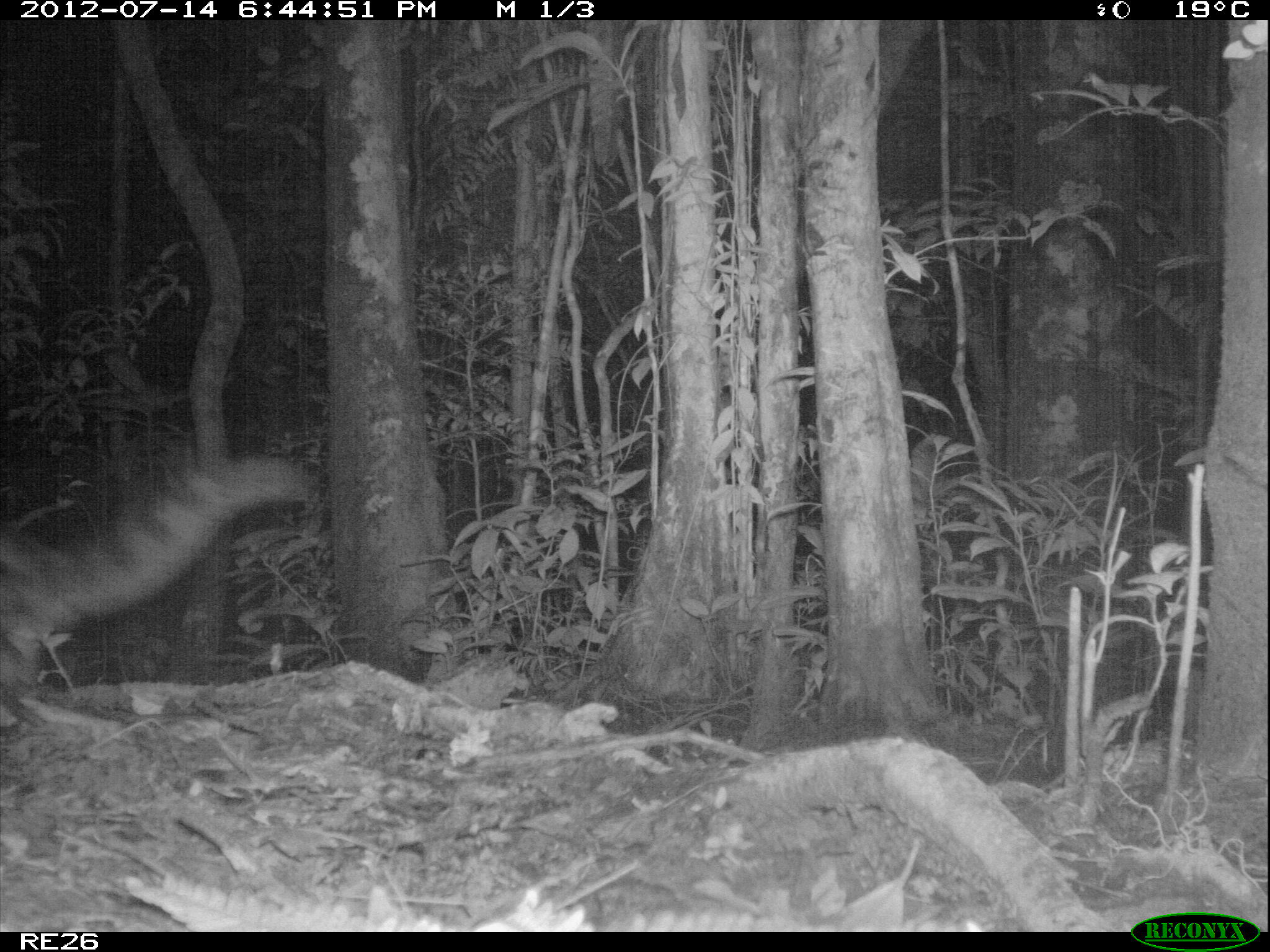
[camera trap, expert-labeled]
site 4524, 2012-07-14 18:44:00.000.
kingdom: Animalia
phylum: Chordata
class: Mammalia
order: Carnivora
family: Eupleridae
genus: Fossa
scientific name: Fossa fossana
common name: fanaloka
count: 1